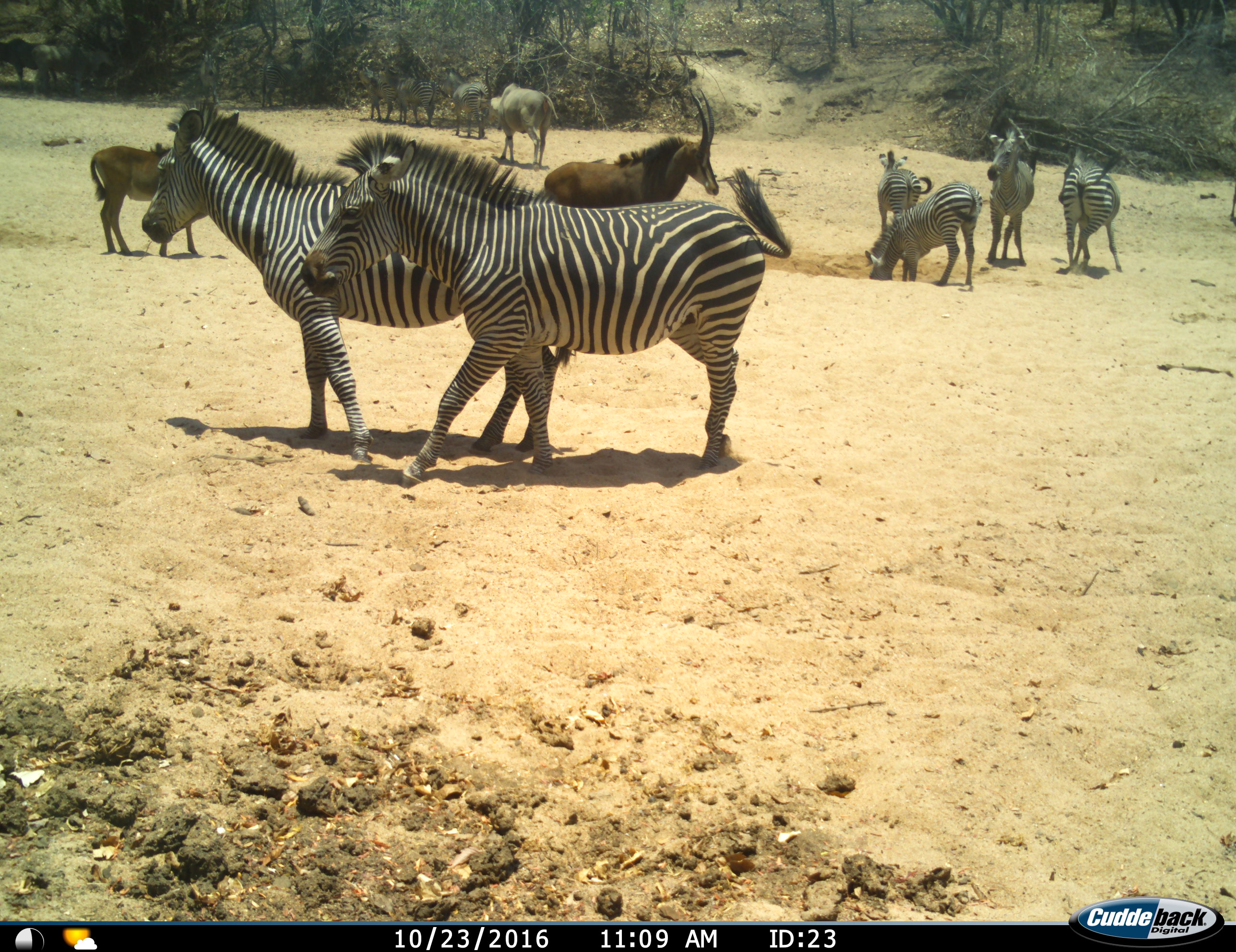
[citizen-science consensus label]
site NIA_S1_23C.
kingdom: Animalia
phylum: Chordata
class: Mammalia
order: Artiodactyla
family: Bovidae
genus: Tragelaphus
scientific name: Tragelaphus oryx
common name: eland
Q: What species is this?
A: Eland (Tragelaphus oryx).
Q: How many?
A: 1.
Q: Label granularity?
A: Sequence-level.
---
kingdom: Animalia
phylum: Chordata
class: Mammalia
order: Artiodactyla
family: Bovidae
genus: Hippotragus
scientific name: Hippotragus niger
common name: sable antelope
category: sable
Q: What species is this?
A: Sable (sable antelope) (Hippotragus niger).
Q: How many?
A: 2.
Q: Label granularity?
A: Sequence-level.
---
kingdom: Animalia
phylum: Chordata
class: Mammalia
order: Perissodactyla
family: Equidae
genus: Equus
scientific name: Equus quagga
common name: plains zebra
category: zebraplains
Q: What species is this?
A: Zebraplains (plains zebra) (Equus quagga).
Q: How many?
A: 9.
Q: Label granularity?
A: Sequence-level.